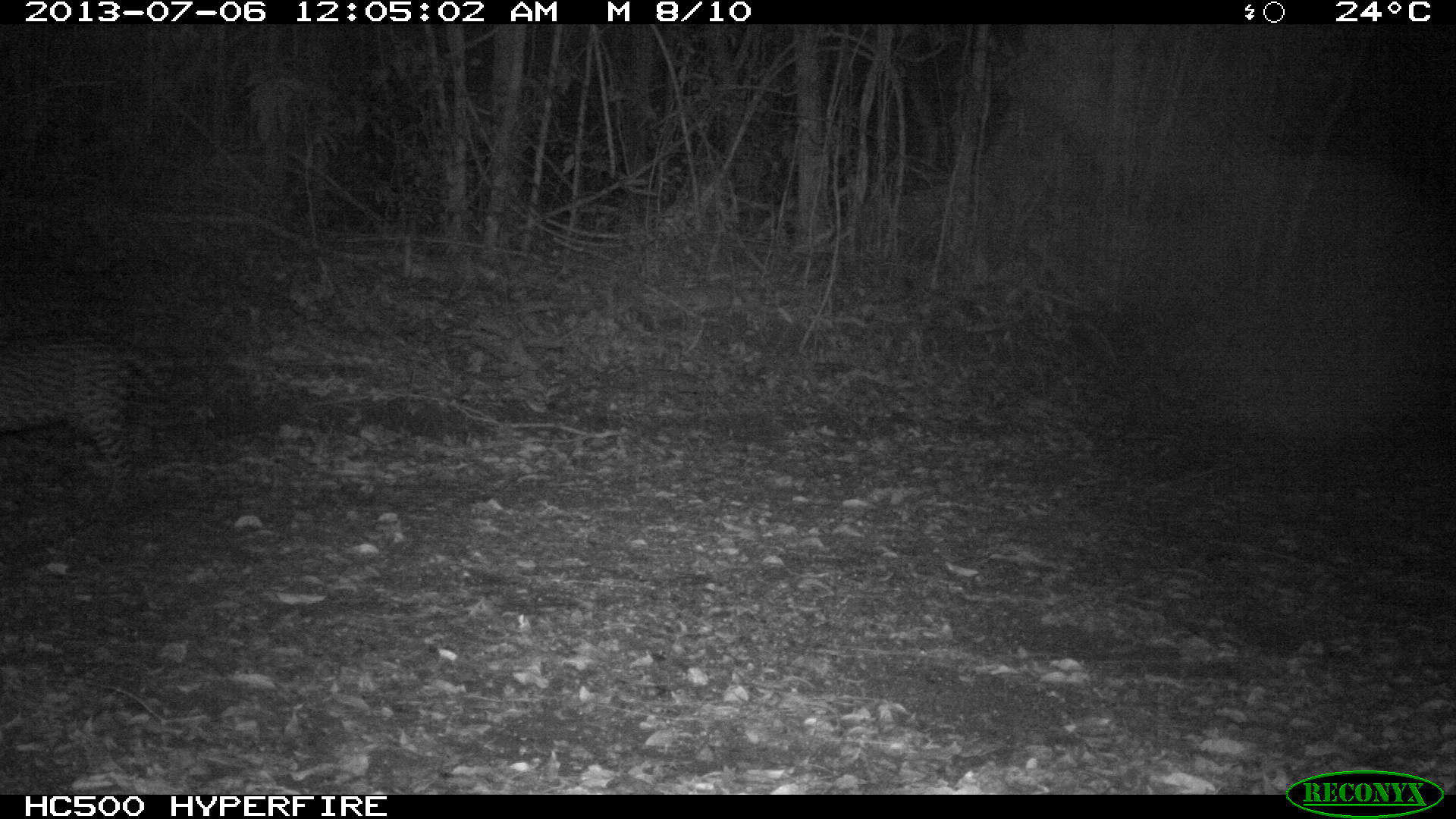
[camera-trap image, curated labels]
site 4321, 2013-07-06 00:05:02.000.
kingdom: Animalia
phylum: Chordata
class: Mammalia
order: Carnivora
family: Felidae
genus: Leopardus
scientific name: Leopardus pardalis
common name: ocelot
Leopardus pardalis (ocelot), count 1, sex male.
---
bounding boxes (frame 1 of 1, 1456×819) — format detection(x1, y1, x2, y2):
leopardus pardalis: detection(0, 334, 182, 498)